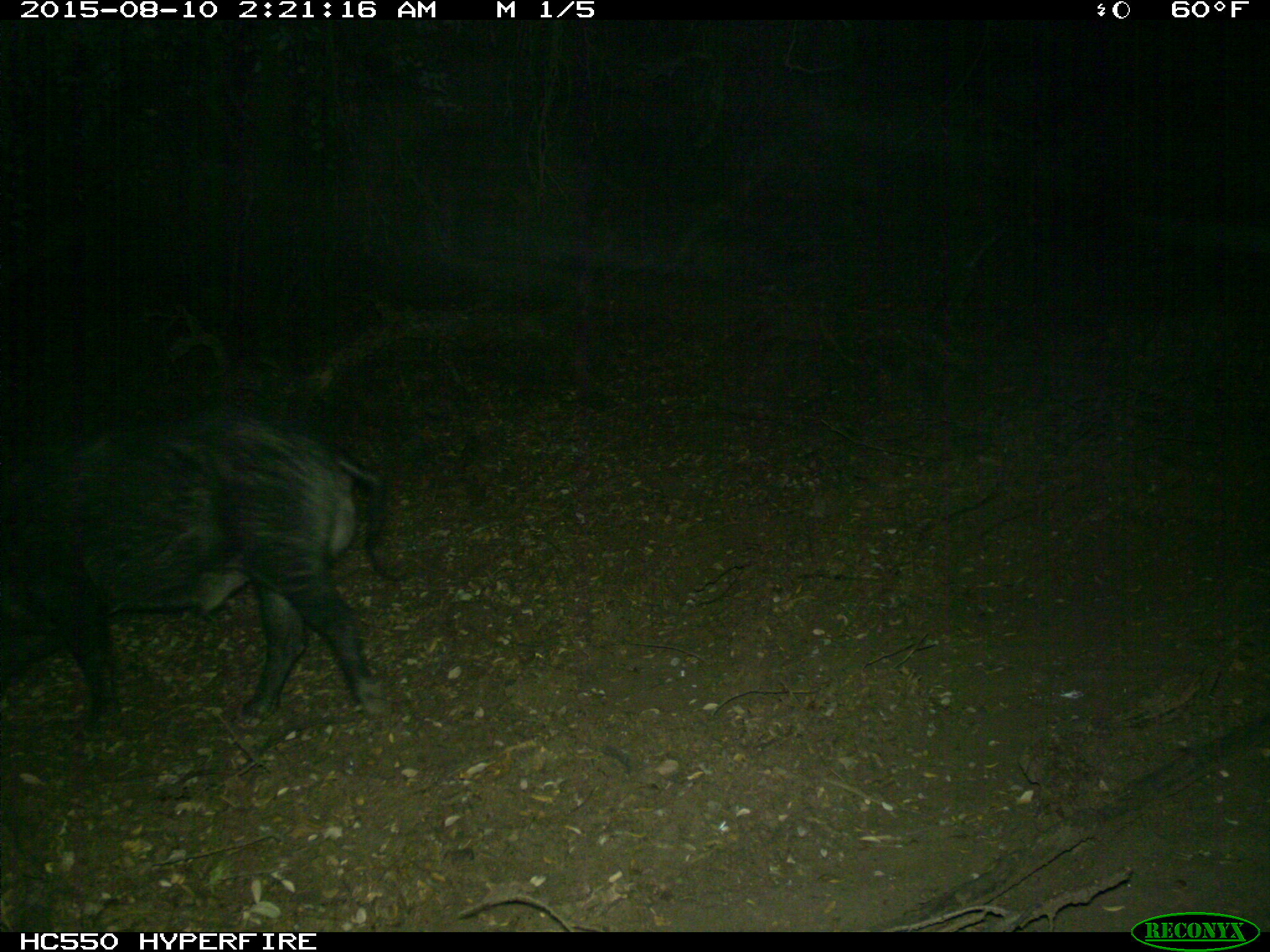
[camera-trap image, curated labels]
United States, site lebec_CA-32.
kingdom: Animalia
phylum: Chordata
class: Mammalia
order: Artiodactyla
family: Suidae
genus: Sus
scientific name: Sus scrofa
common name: wild boar